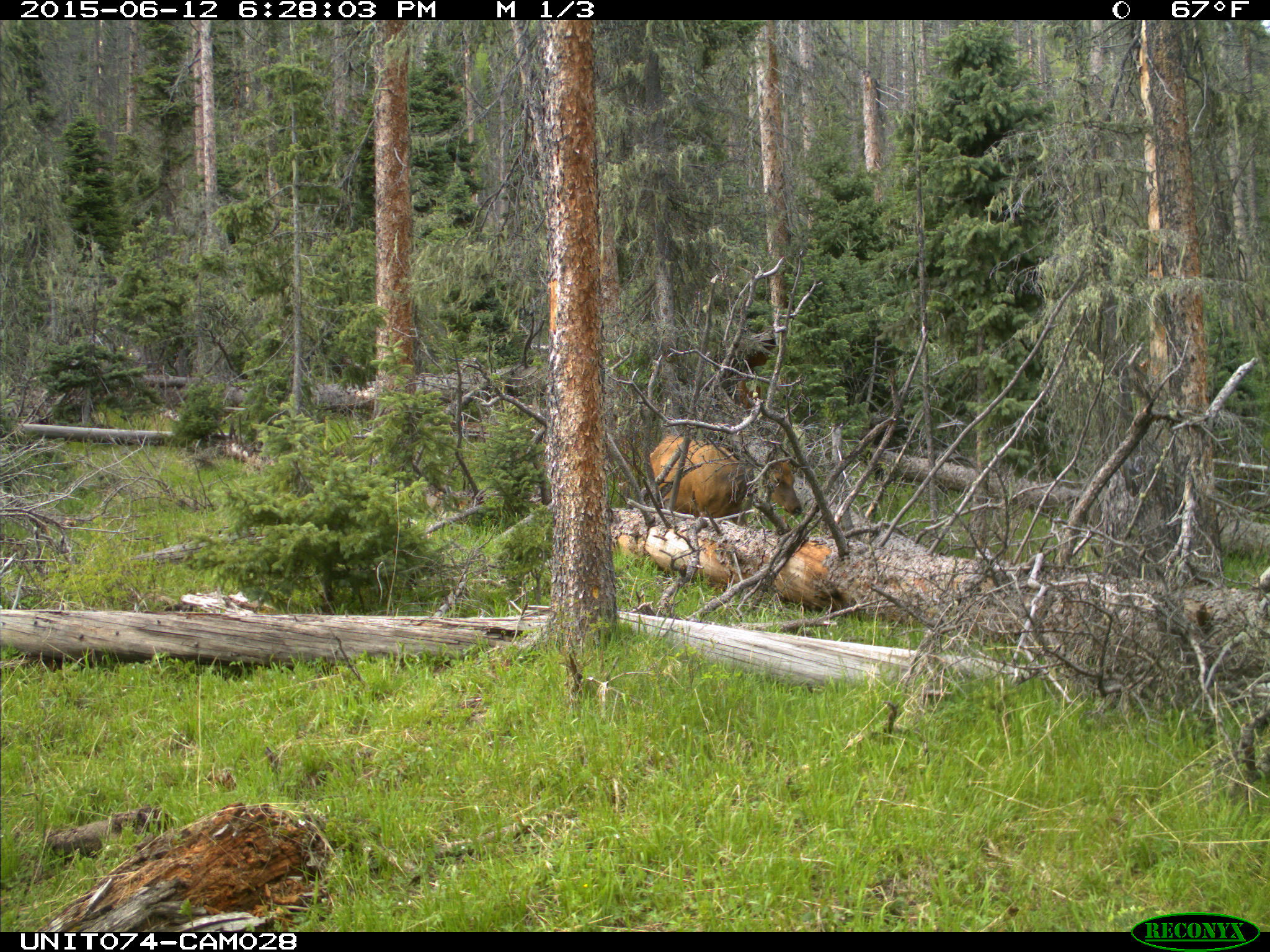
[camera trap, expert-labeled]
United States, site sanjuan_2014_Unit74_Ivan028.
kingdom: Animalia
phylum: Chordata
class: Mammalia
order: Artiodactyla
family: Cervidae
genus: Cervus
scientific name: Cervus elaphus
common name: red deer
Cervus elaphus (red deer).